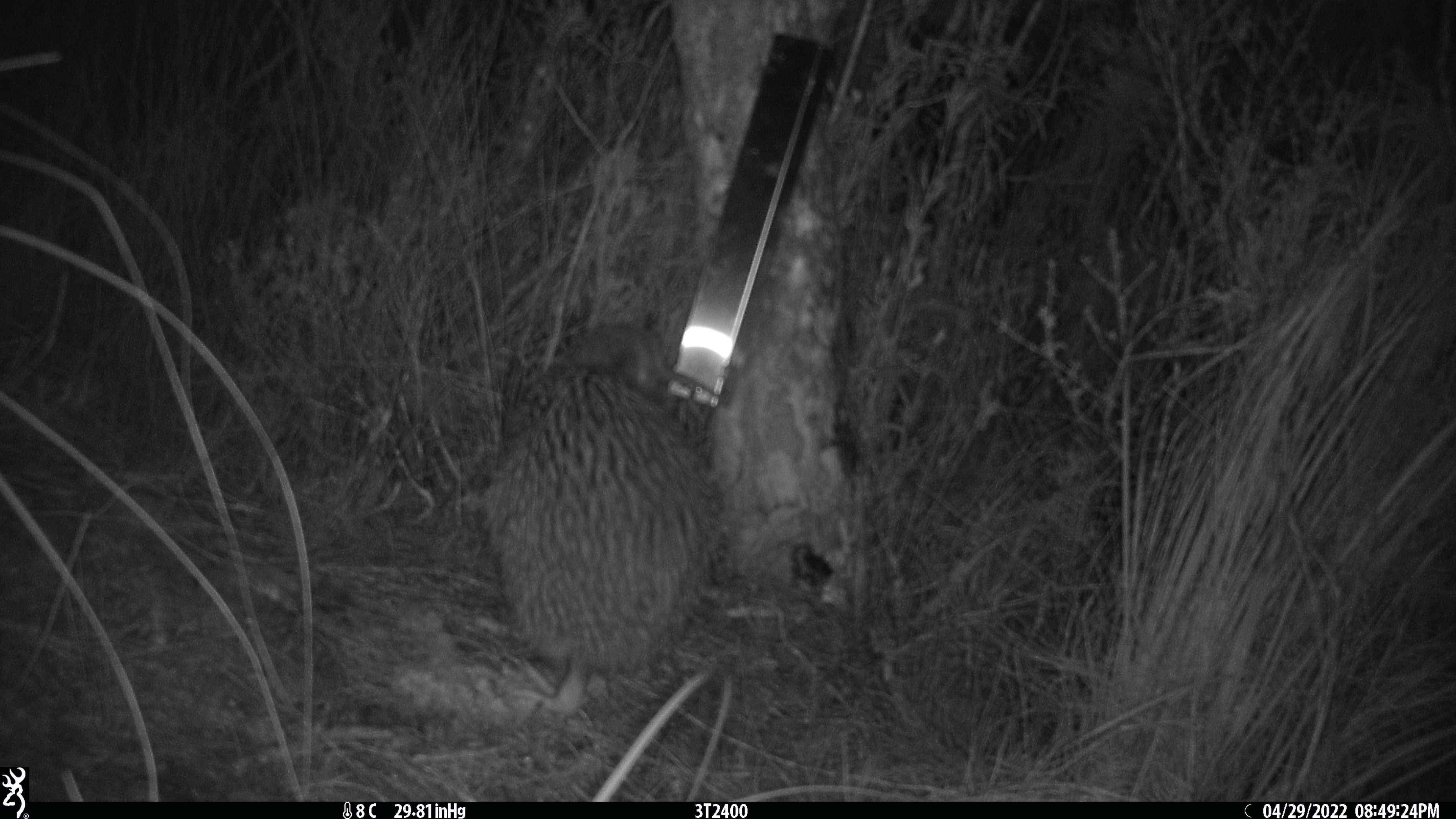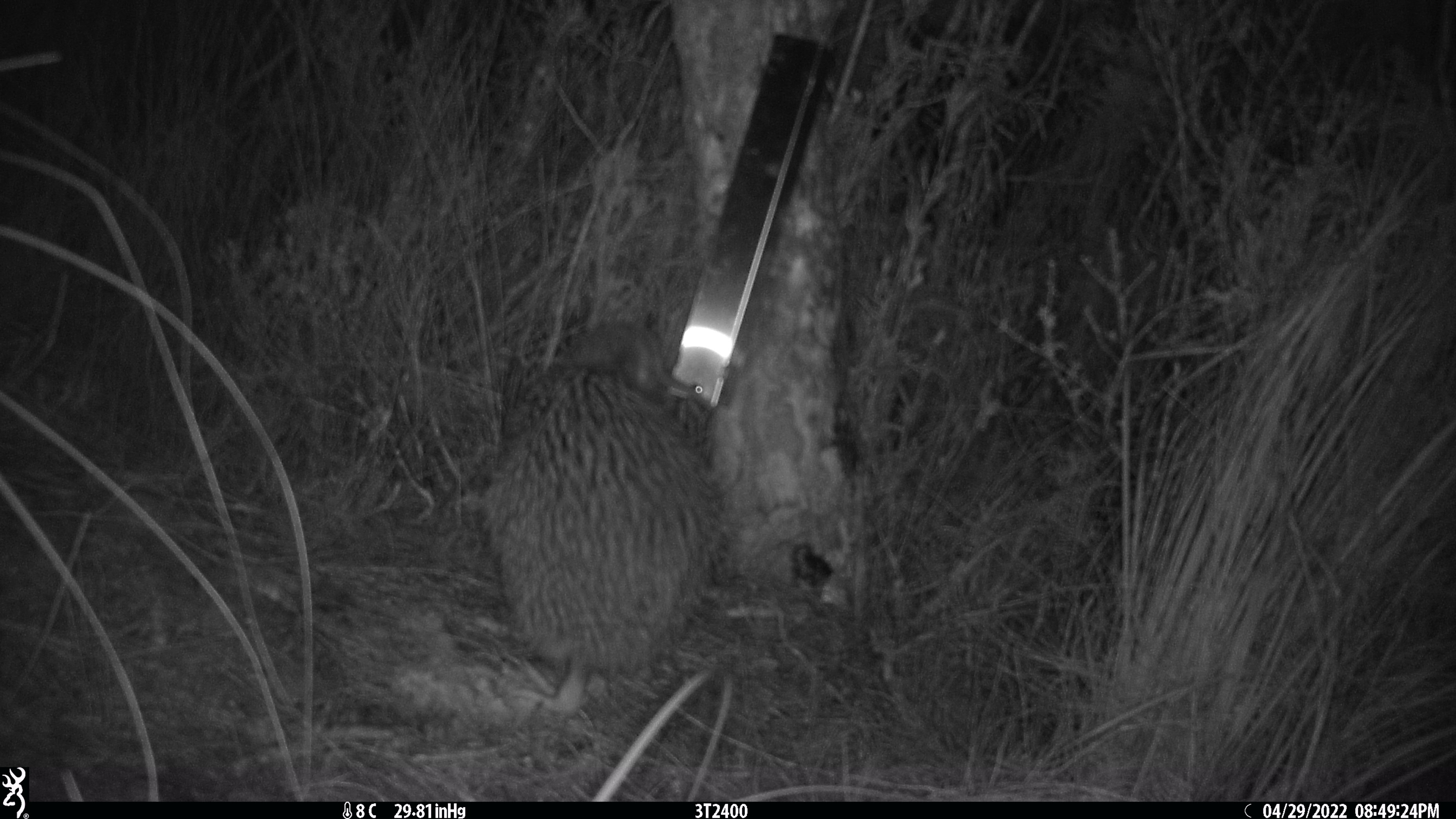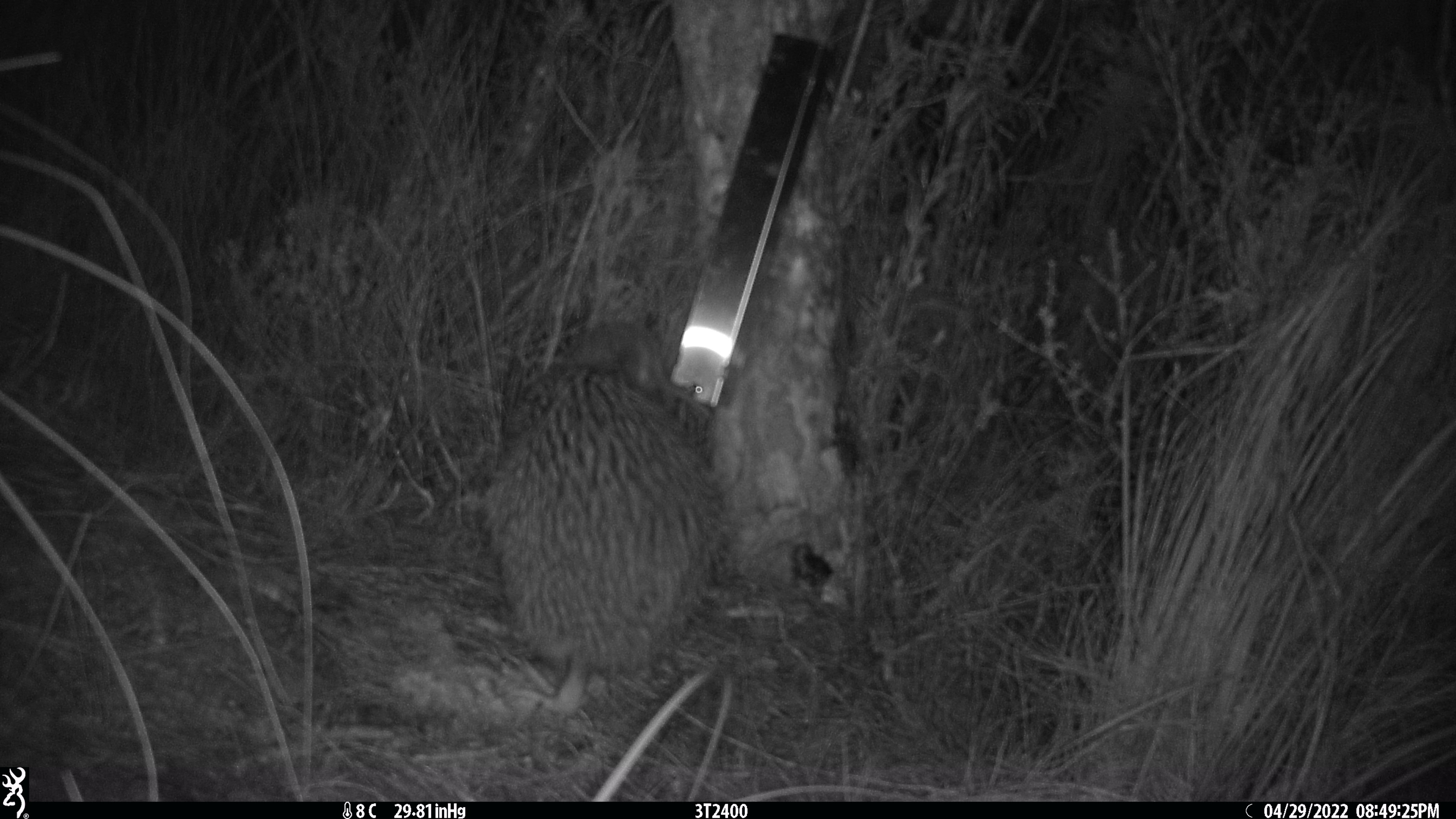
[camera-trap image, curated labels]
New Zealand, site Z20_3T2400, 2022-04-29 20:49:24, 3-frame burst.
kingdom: Animalia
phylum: Chordata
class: Aves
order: Apterygiformes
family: Apterygidae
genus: Apteryx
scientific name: Apteryx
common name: kiwi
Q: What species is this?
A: Kiwi (Apteryx).